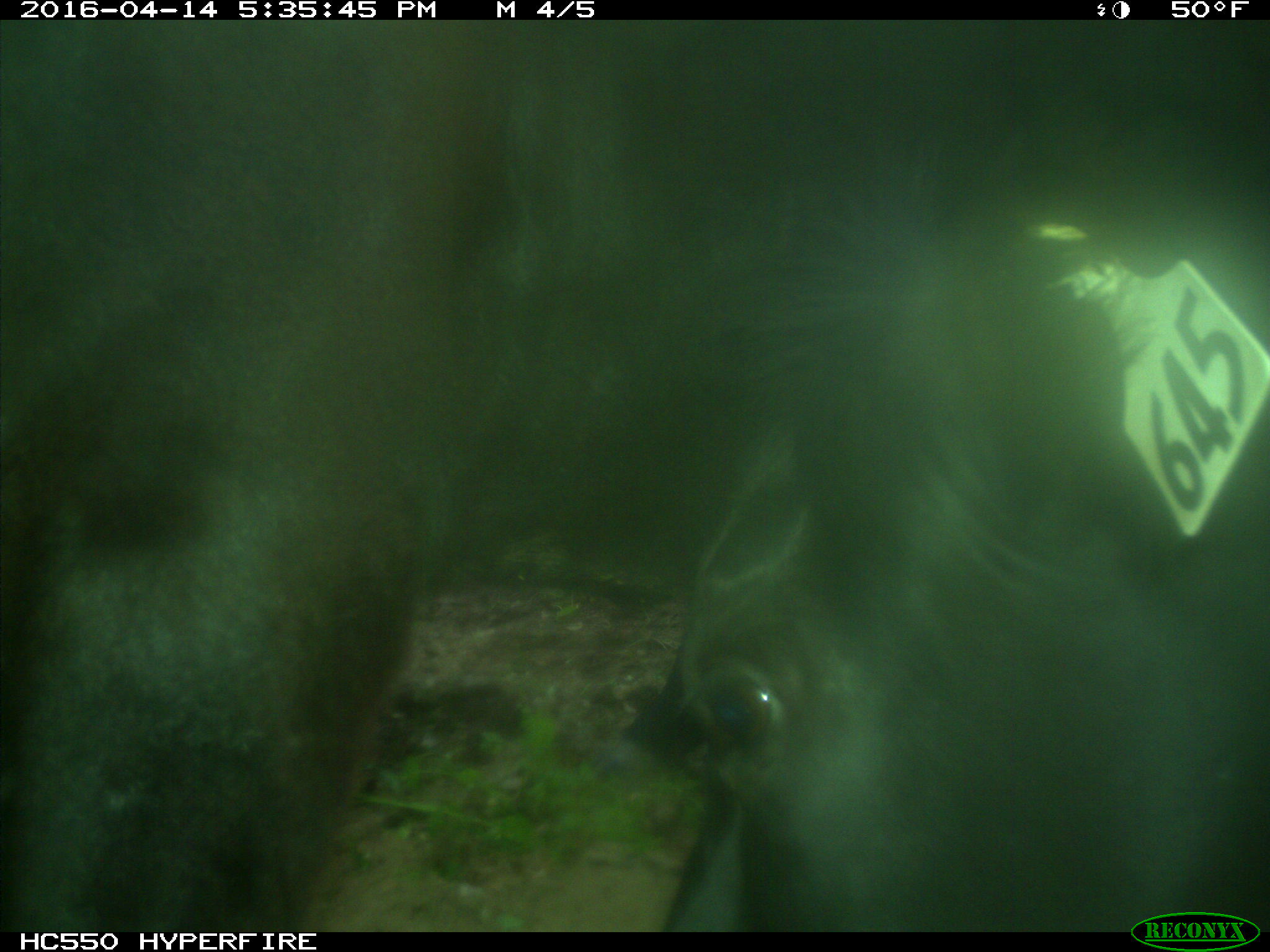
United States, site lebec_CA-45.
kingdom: Animalia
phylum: Chordata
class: Mammalia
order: Artiodactyla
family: Bovidae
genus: Bos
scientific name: Bos taurus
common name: domestic cow